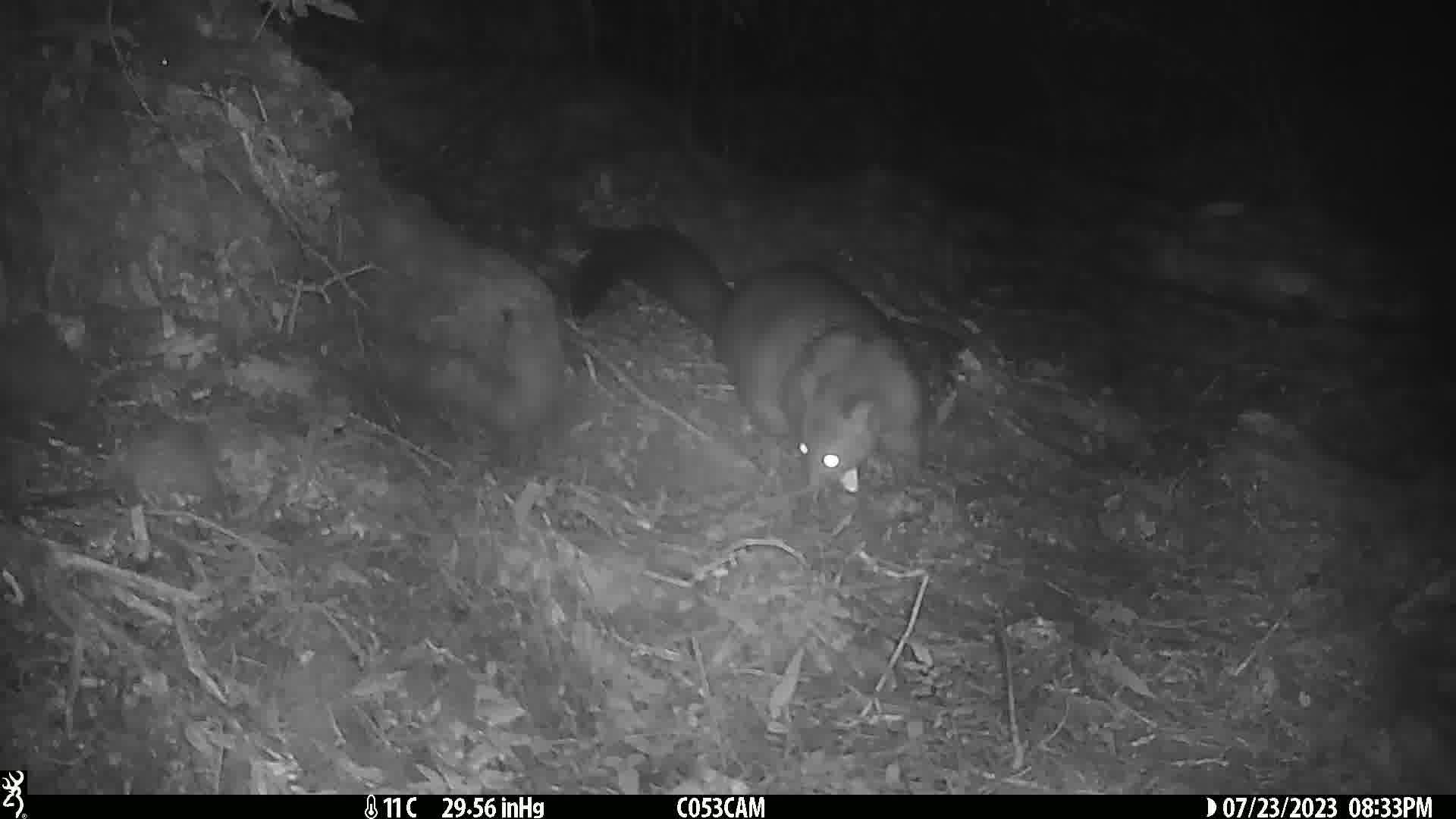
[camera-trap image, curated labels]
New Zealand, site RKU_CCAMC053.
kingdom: Animalia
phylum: Chordata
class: Mammalia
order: Diprotodontia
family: Phalangeridae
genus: Trichosurus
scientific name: Trichosurus vulpecula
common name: common brushtail possum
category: possum